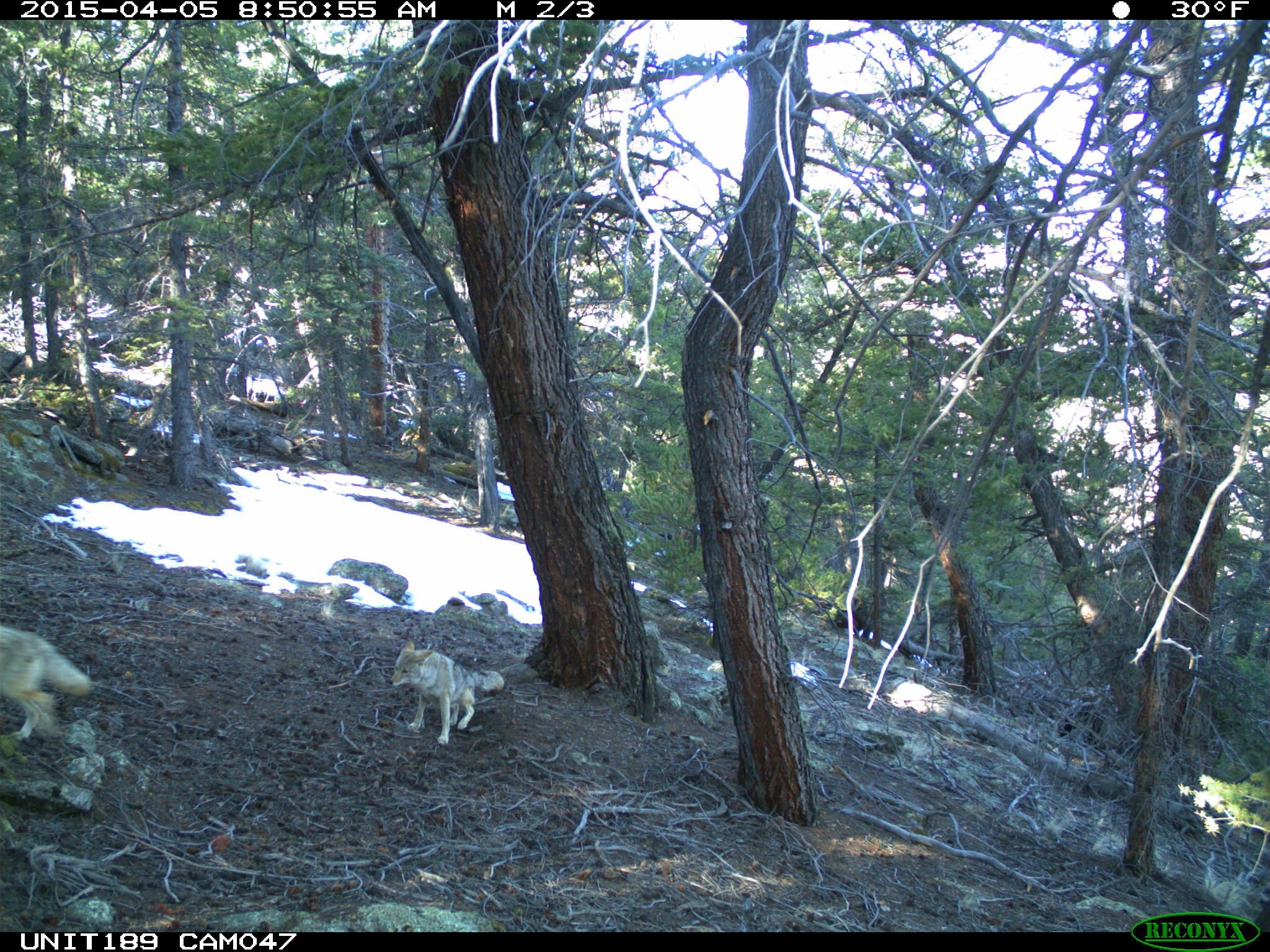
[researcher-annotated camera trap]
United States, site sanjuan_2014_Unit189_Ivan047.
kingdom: Animalia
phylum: Chordata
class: Mammalia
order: Carnivora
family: Canidae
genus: Canis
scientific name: Canis latrans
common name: coyote